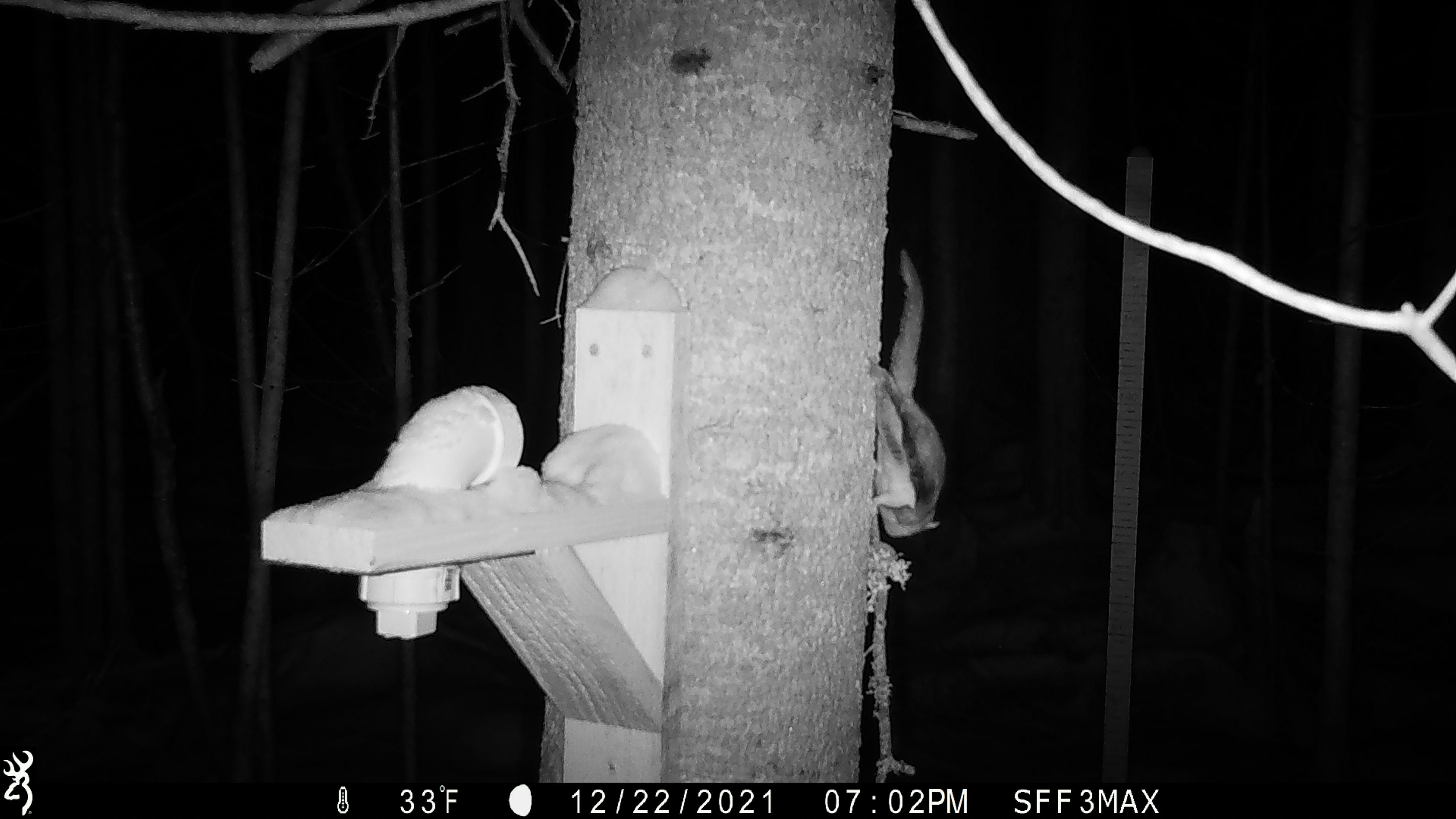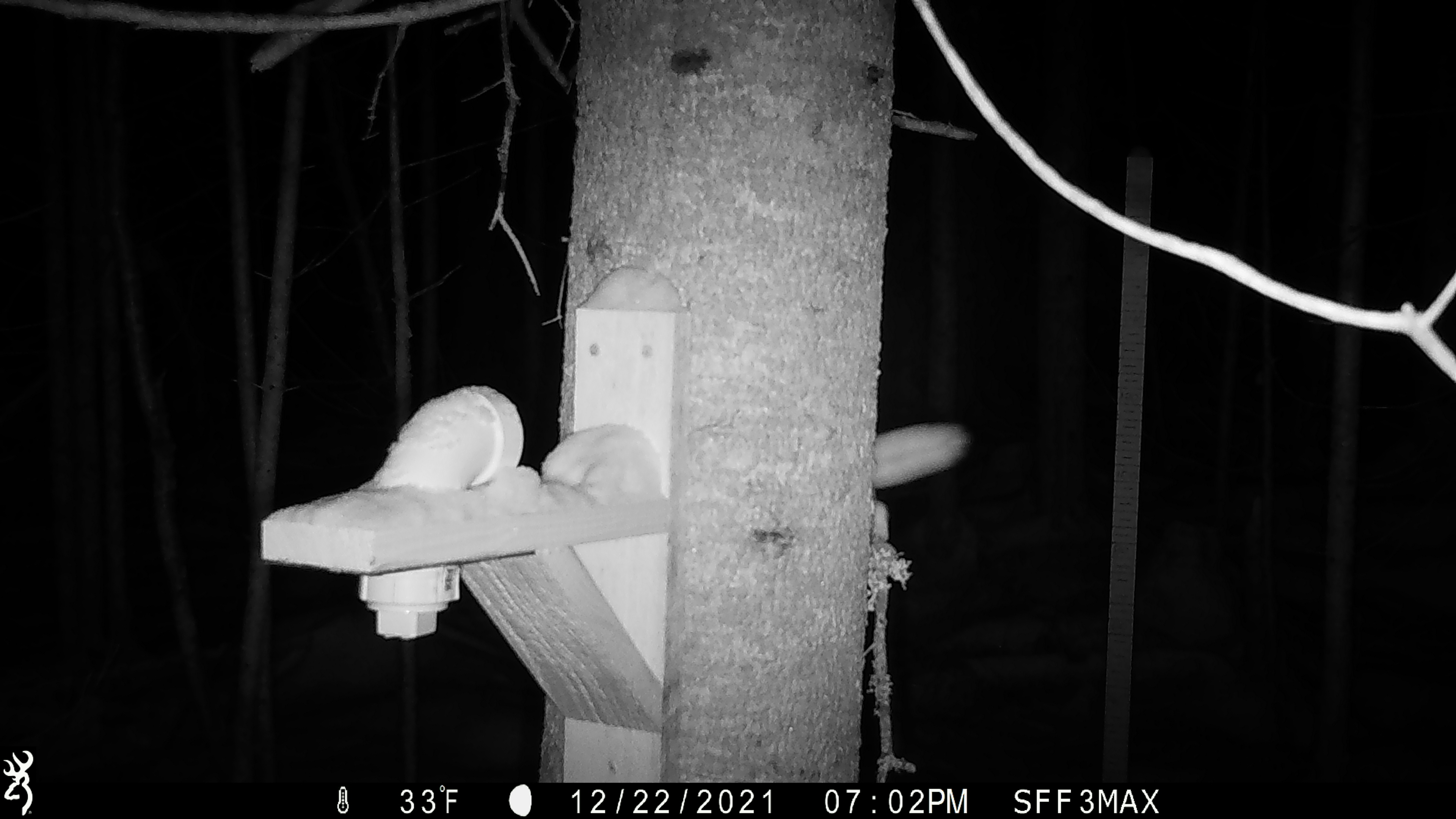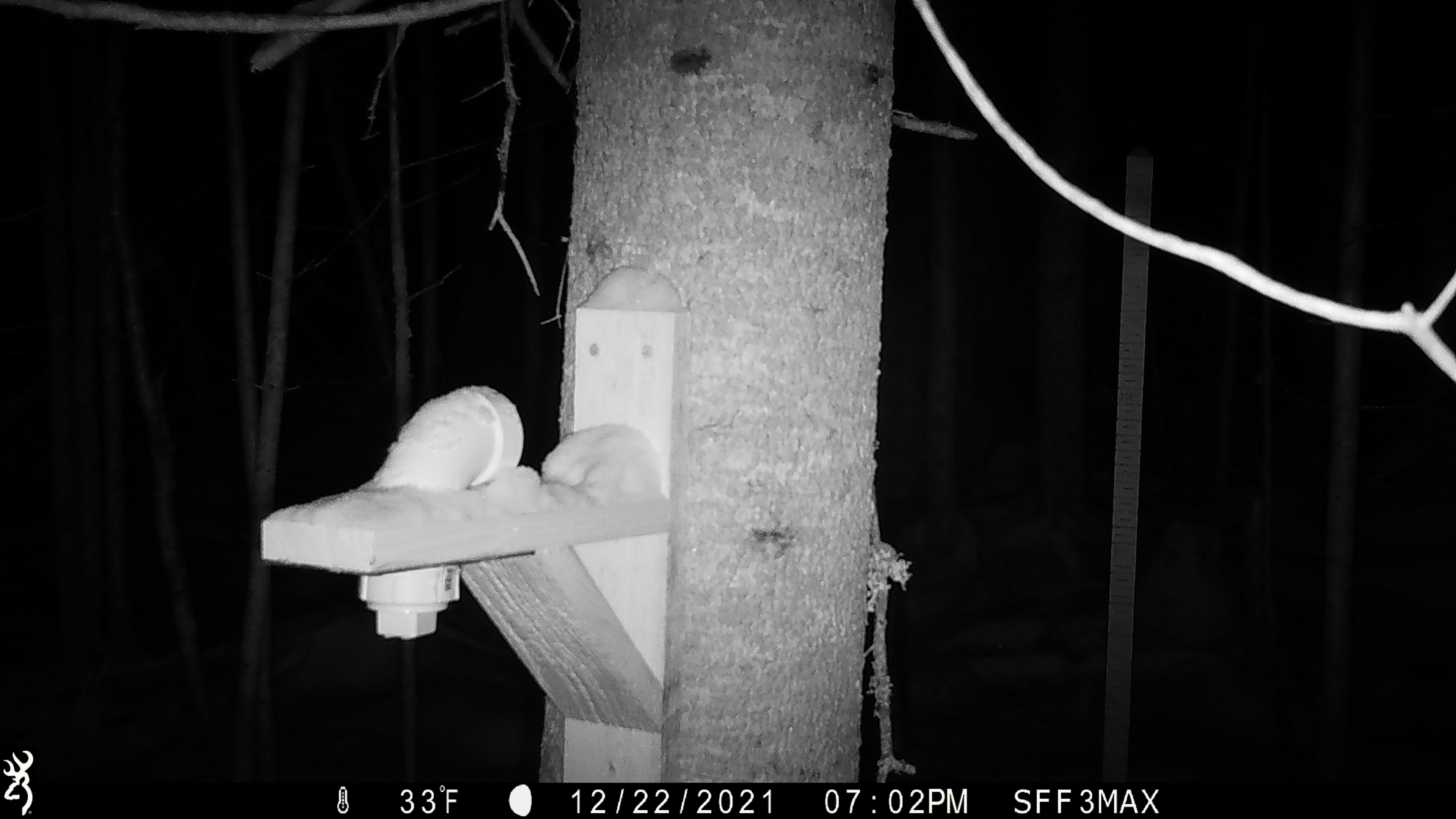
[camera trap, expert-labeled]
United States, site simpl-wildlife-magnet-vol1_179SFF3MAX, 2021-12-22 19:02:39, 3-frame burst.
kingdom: Animalia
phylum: Chordata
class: Mammalia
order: Rodentia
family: Sciuridae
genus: Glaucomys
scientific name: Glaucomys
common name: flying squirrel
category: flying squirrel sp.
Flying squirrel sp. (flying squirrel) (Glaucomys).